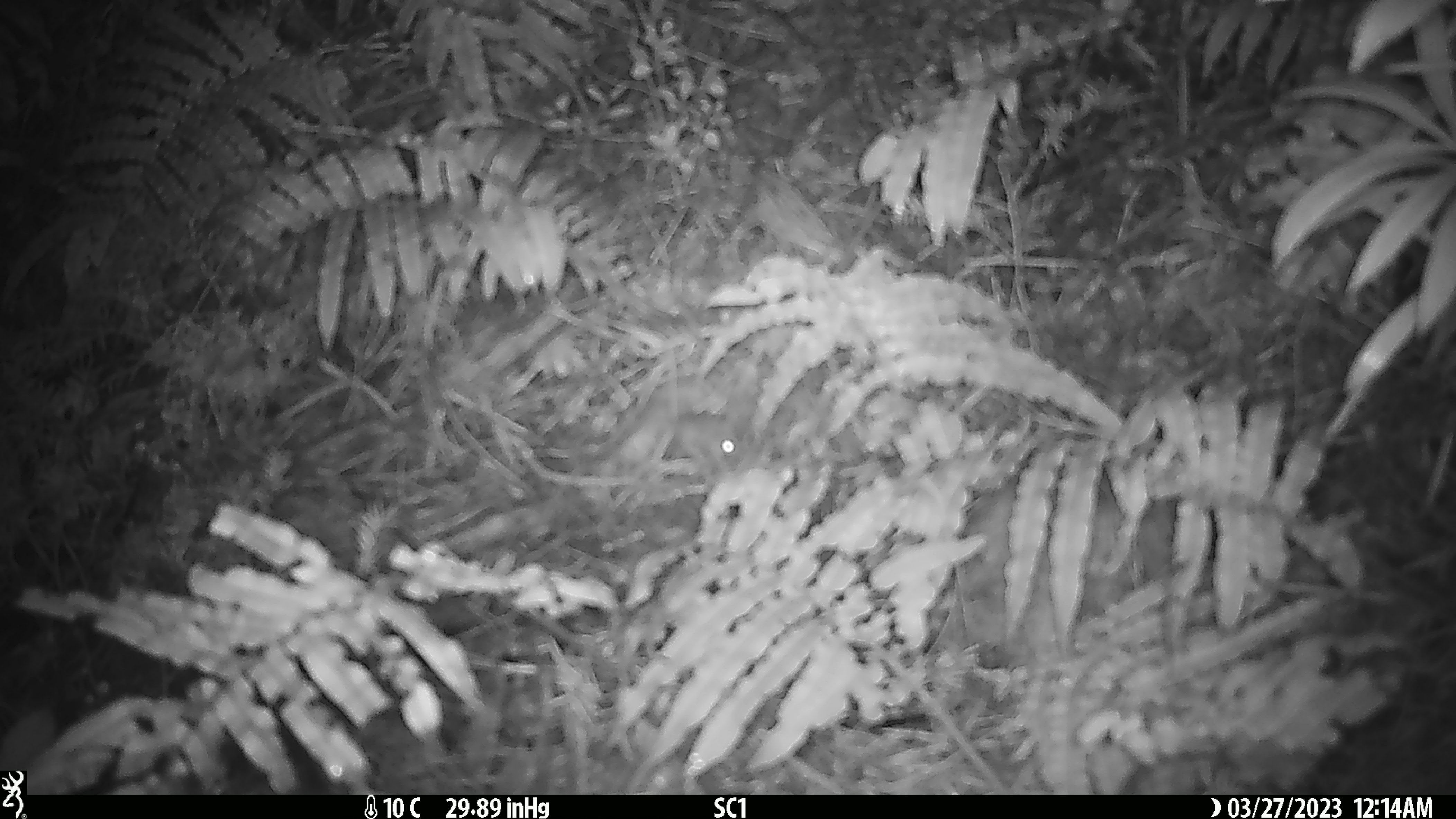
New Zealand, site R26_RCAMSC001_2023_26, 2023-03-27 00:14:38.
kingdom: Animalia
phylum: Chordata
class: Mammalia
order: Rodentia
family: Muridae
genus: Mus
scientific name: Mus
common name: mouse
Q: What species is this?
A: Mouse (Mus).